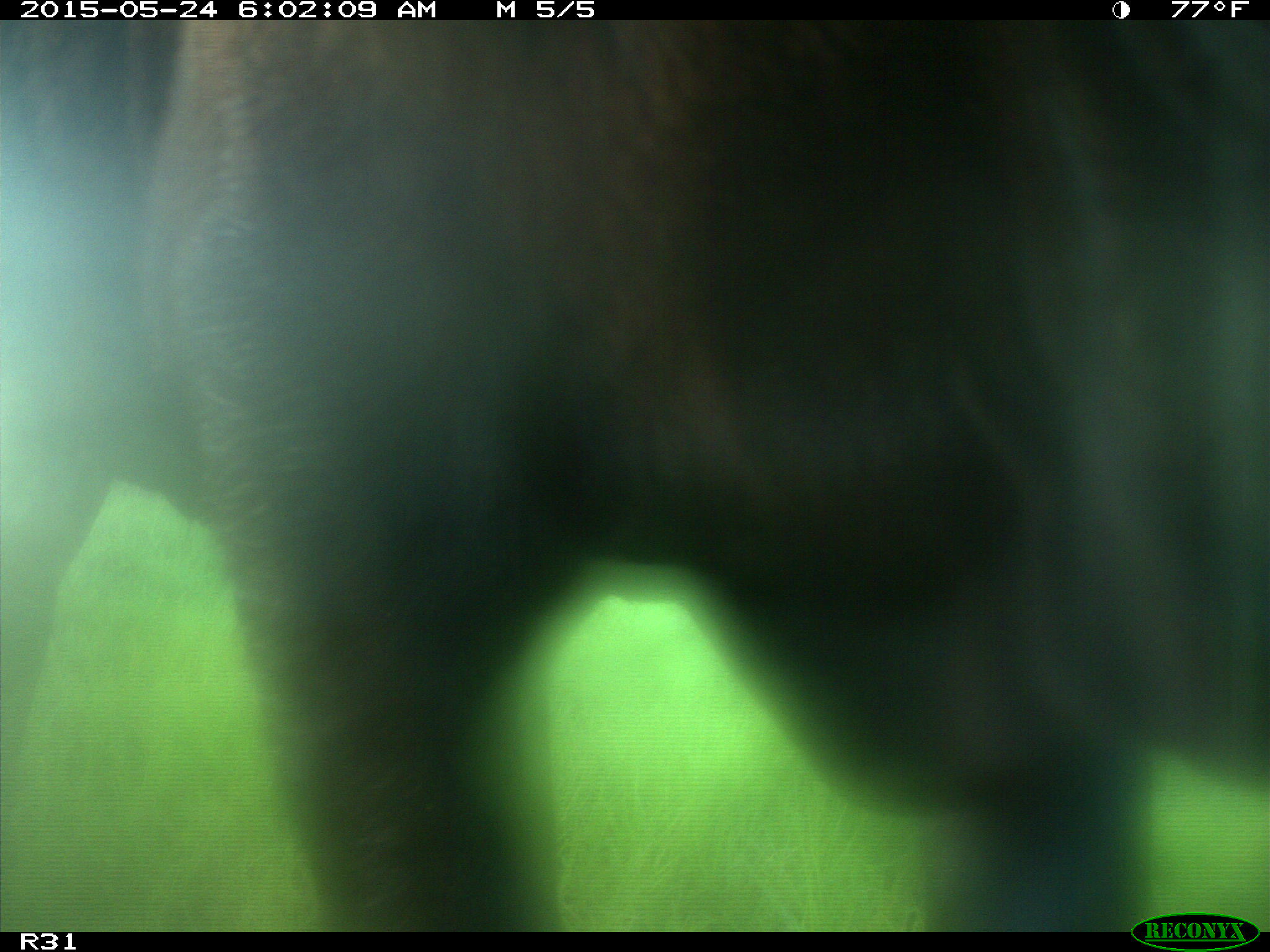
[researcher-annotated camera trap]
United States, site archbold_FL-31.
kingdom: Animalia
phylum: Chordata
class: Mammalia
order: Artiodactyla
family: Bovidae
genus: Bos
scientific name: Bos taurus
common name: domestic cow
Bos taurus (domestic cow).